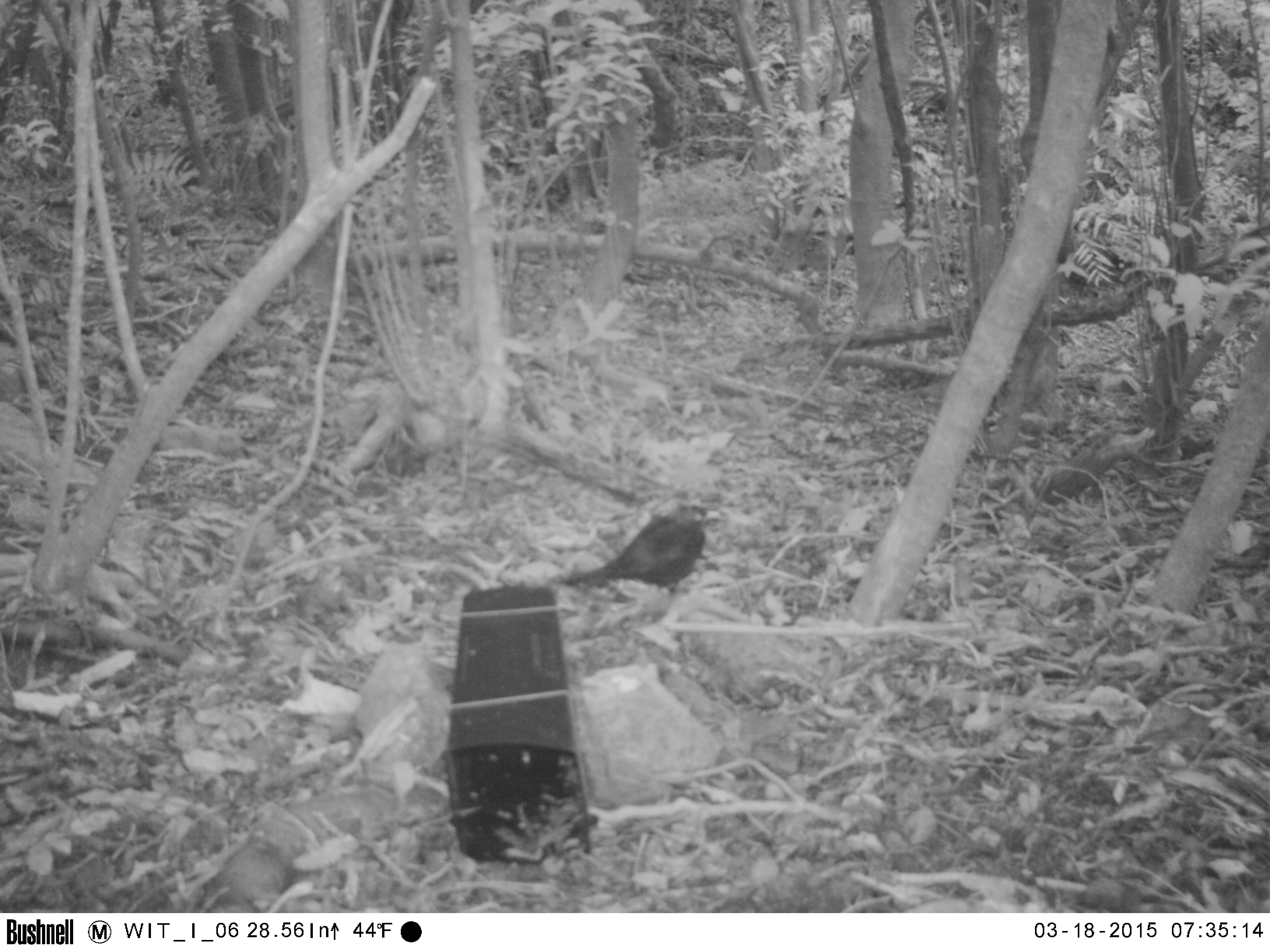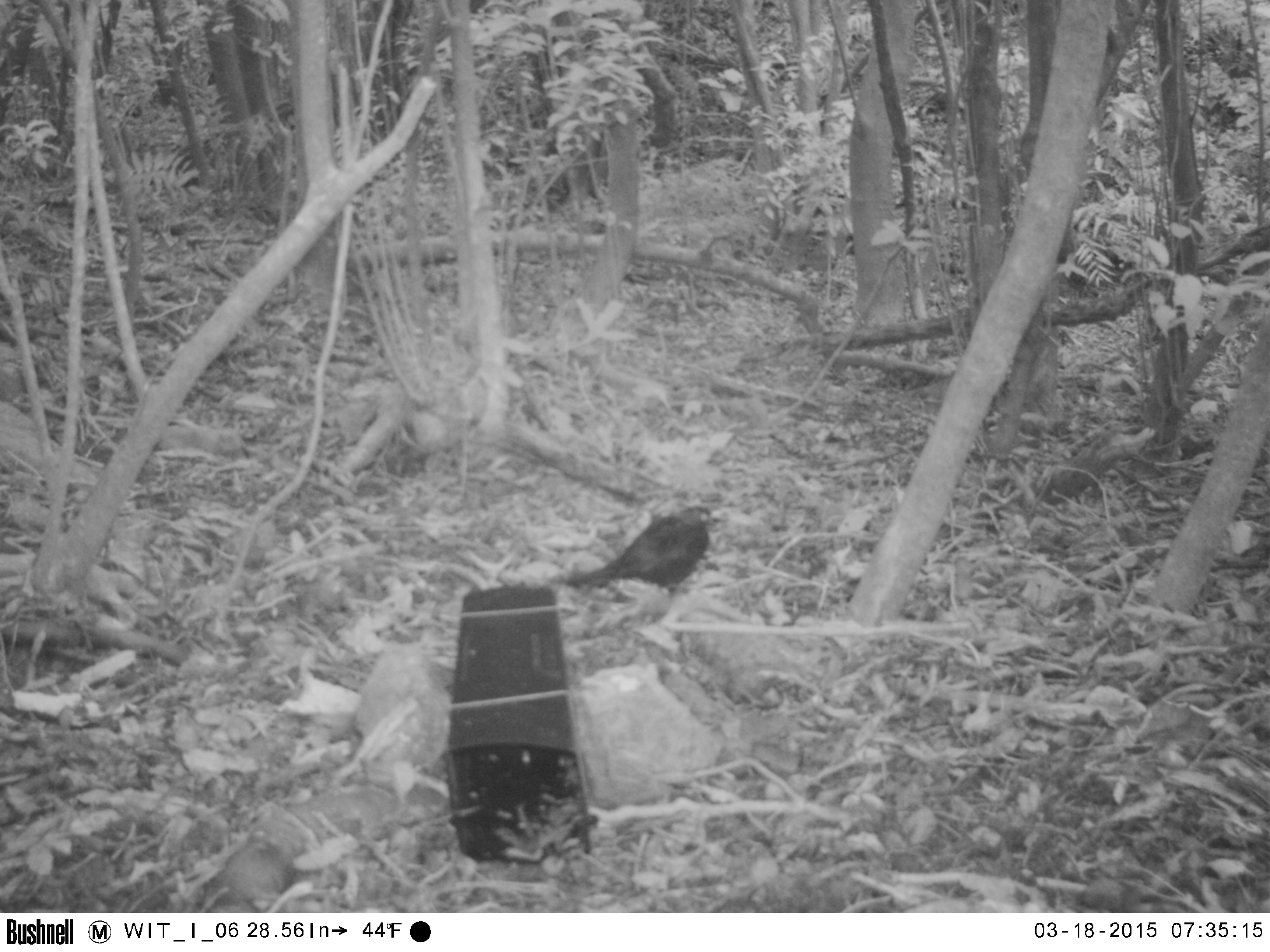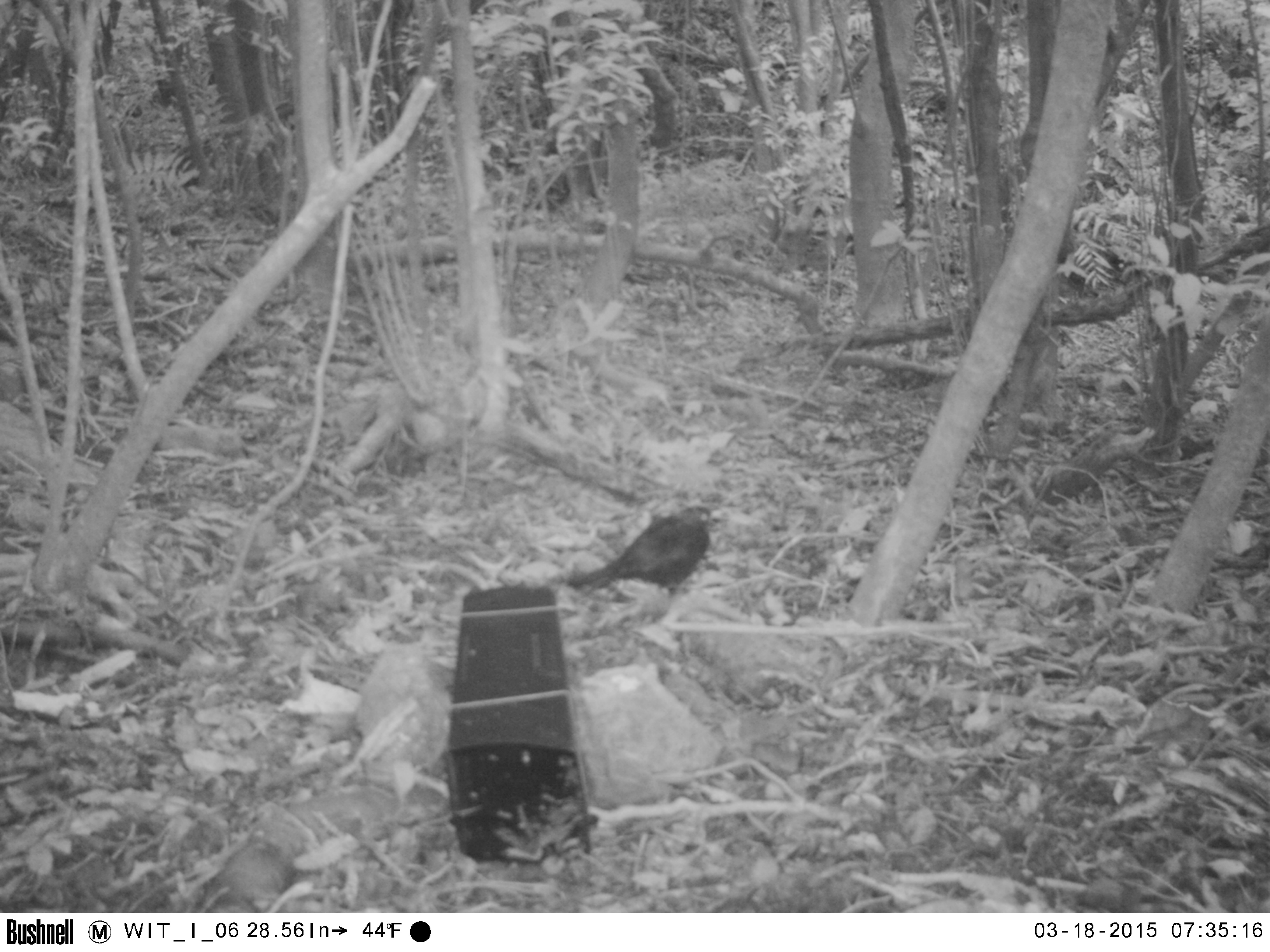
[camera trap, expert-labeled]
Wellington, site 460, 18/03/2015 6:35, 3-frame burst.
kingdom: Animalia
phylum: Chordata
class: Aves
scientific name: Aves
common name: bird